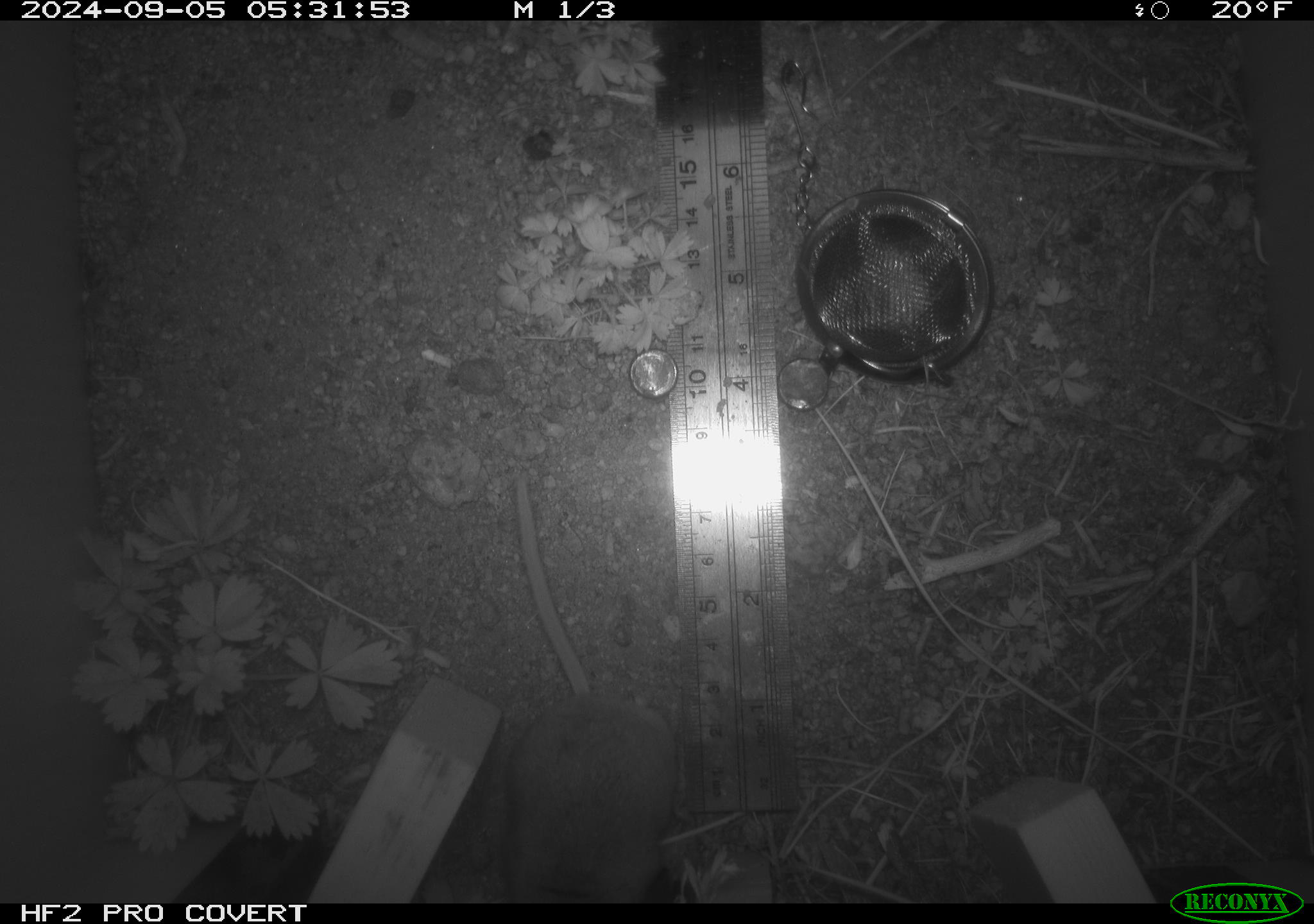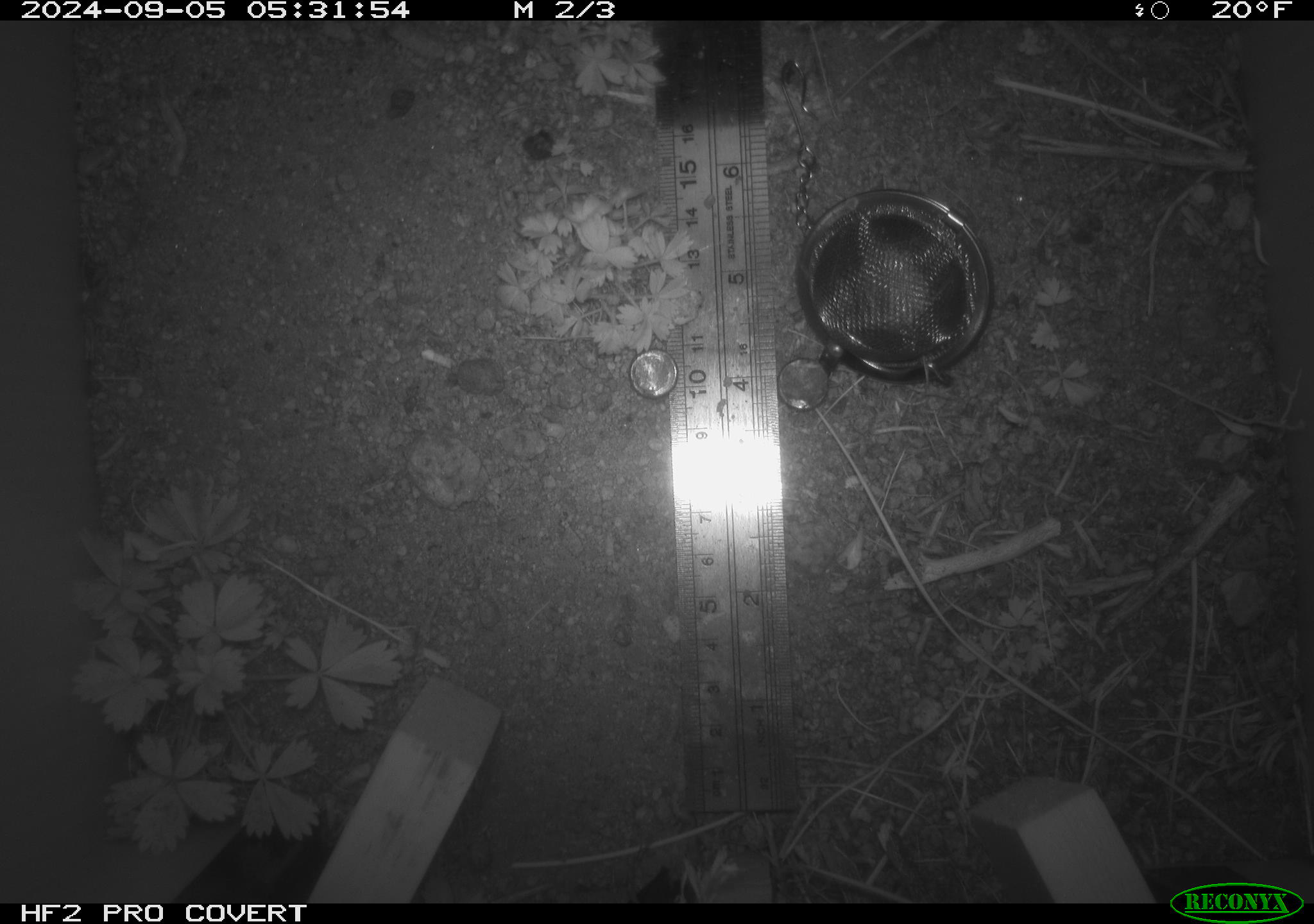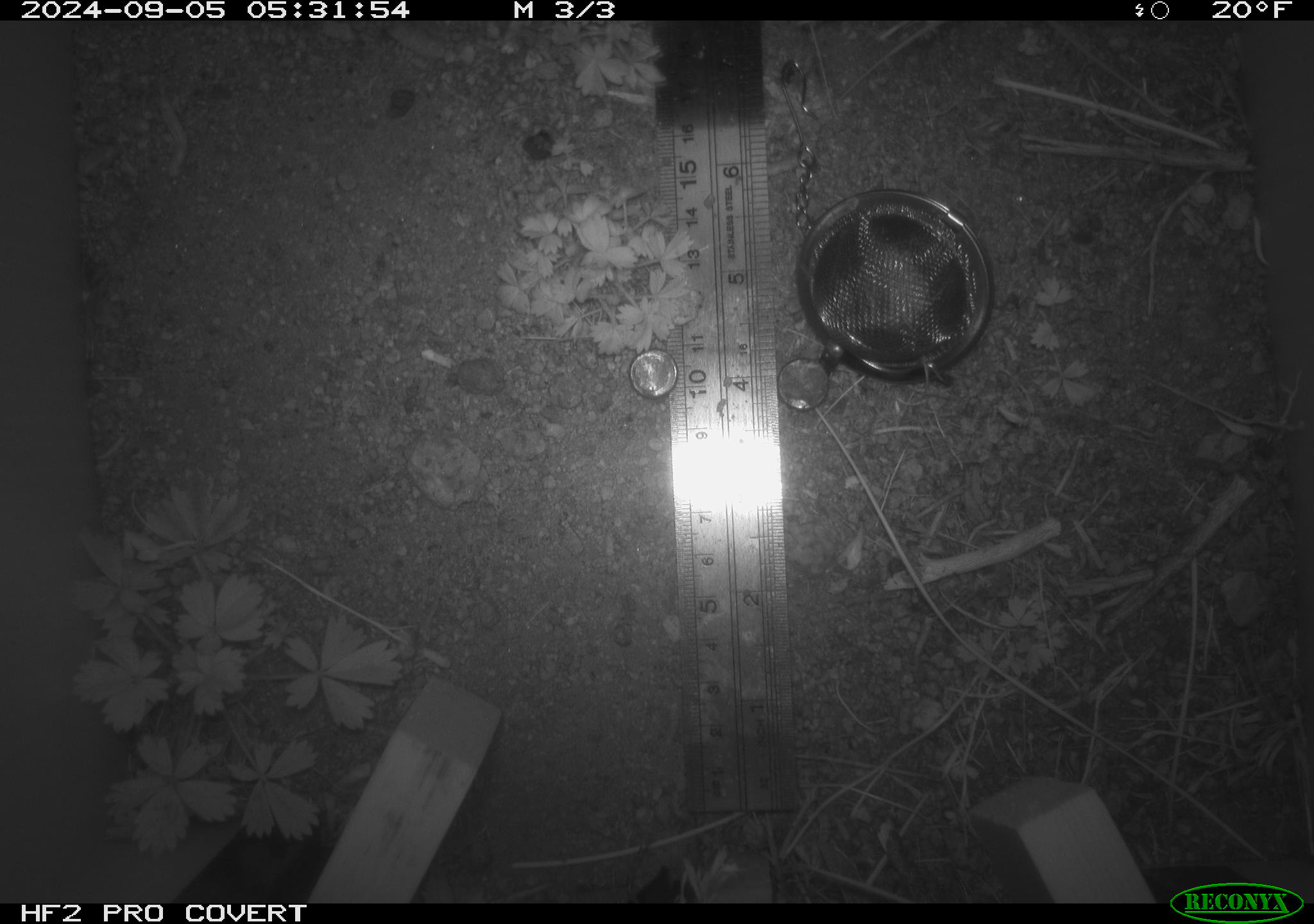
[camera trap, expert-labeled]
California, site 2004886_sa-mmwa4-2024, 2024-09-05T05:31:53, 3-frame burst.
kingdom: Animalia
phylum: Chordata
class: Mammalia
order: Rodentia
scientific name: Rodentia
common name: mouse species